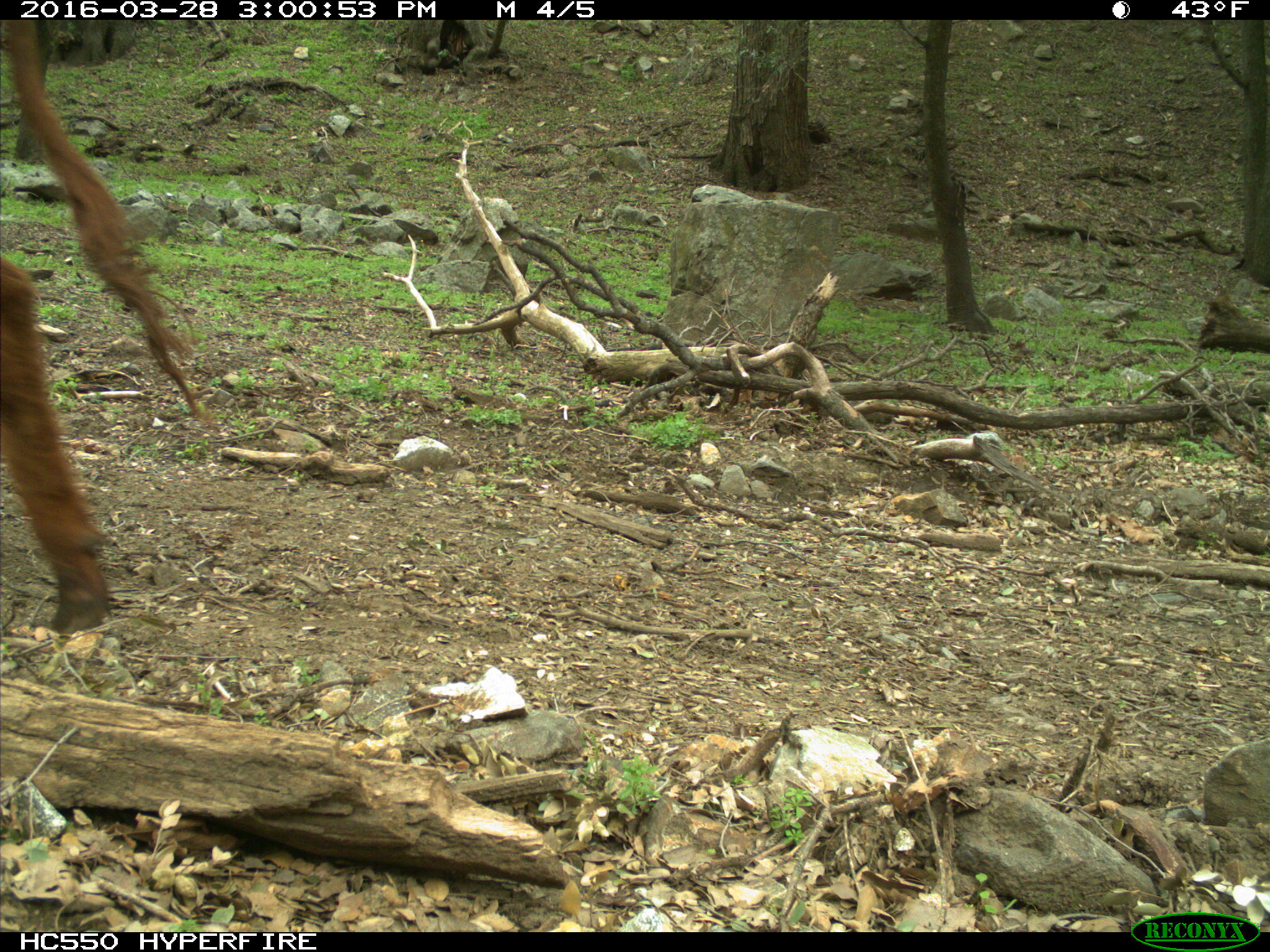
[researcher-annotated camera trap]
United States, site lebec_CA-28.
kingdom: Animalia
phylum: Chordata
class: Mammalia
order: Artiodactyla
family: Bovidae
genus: Bos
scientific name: Bos taurus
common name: domestic cow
Bos taurus (domestic cow).